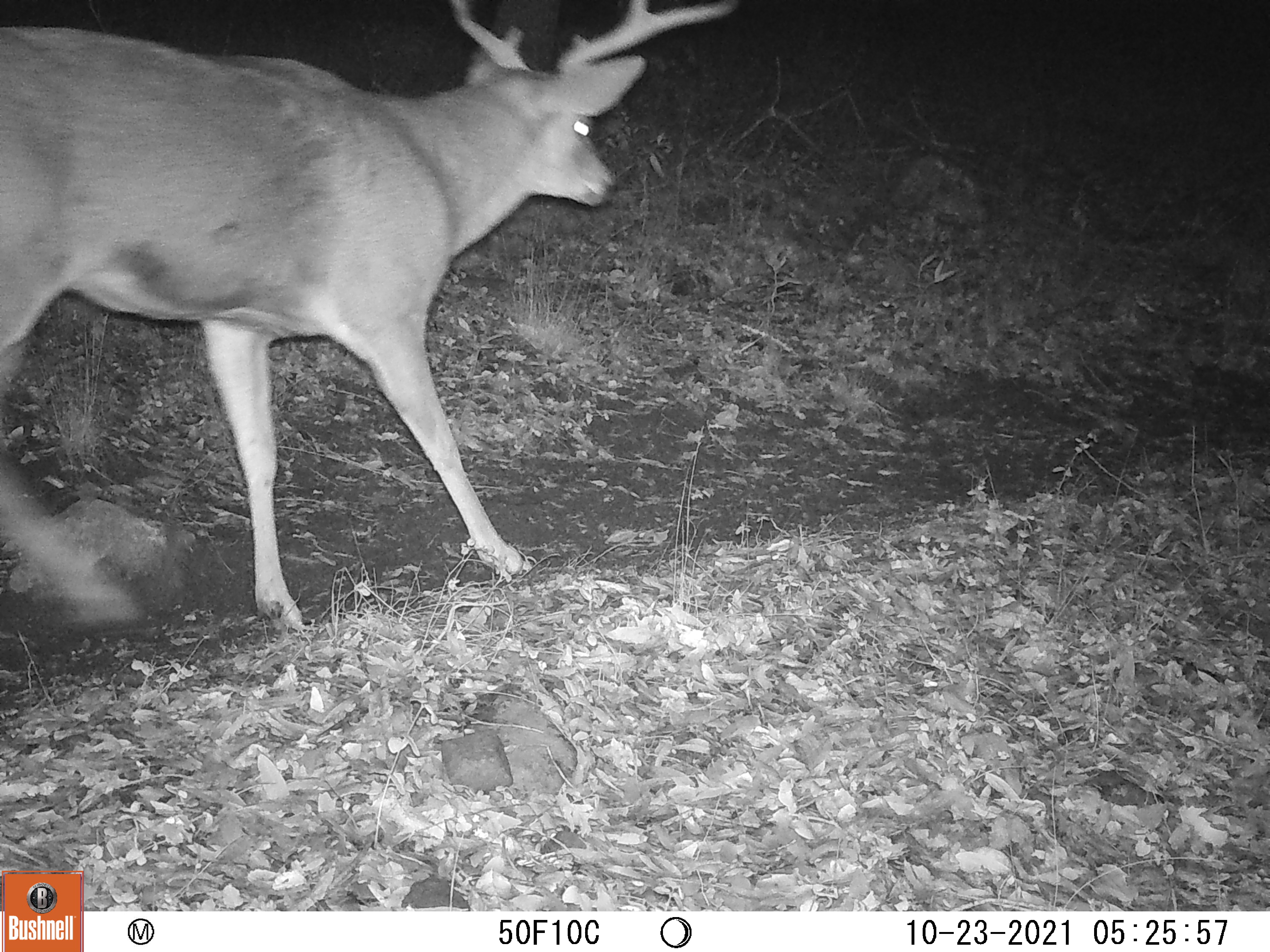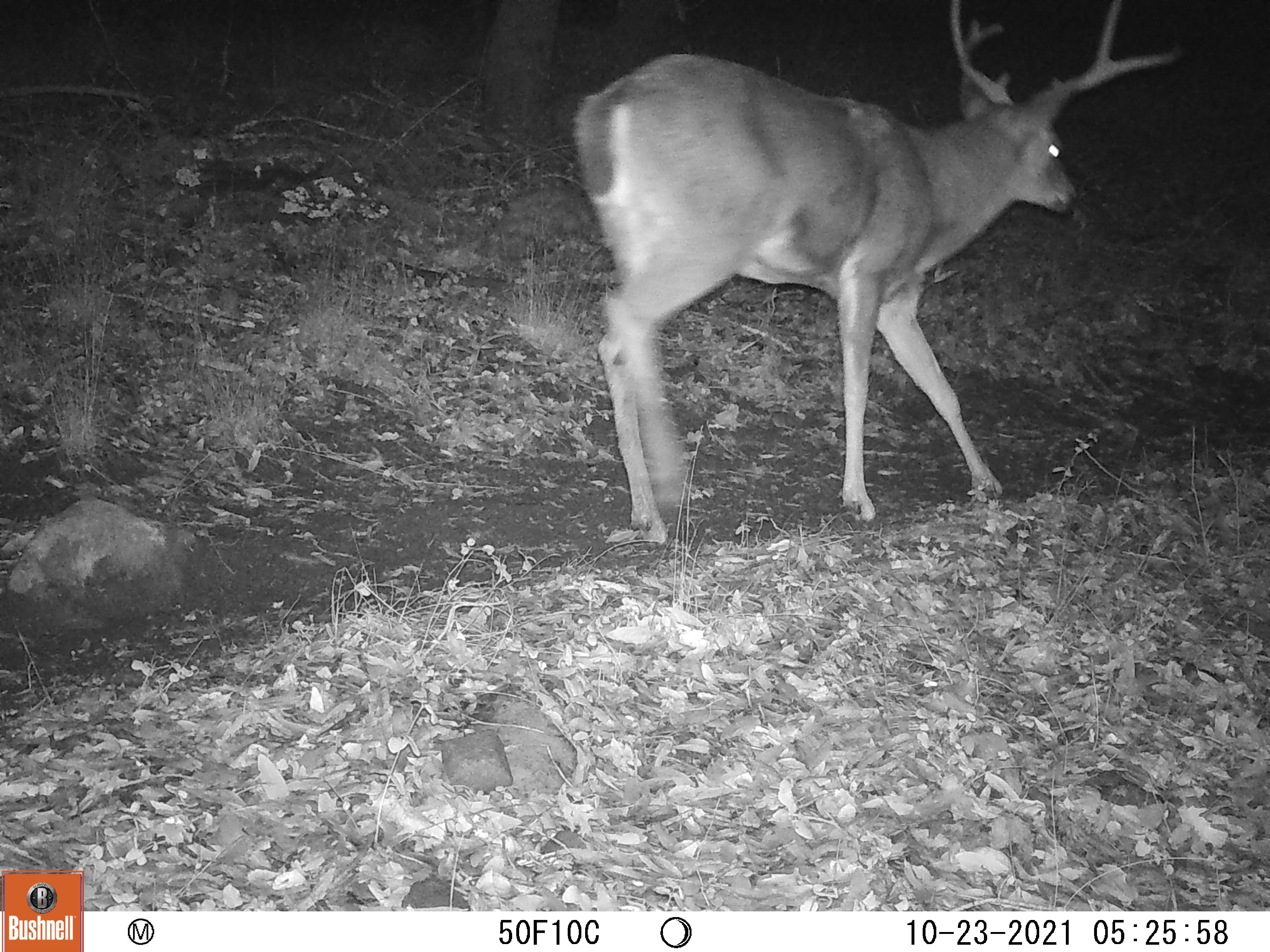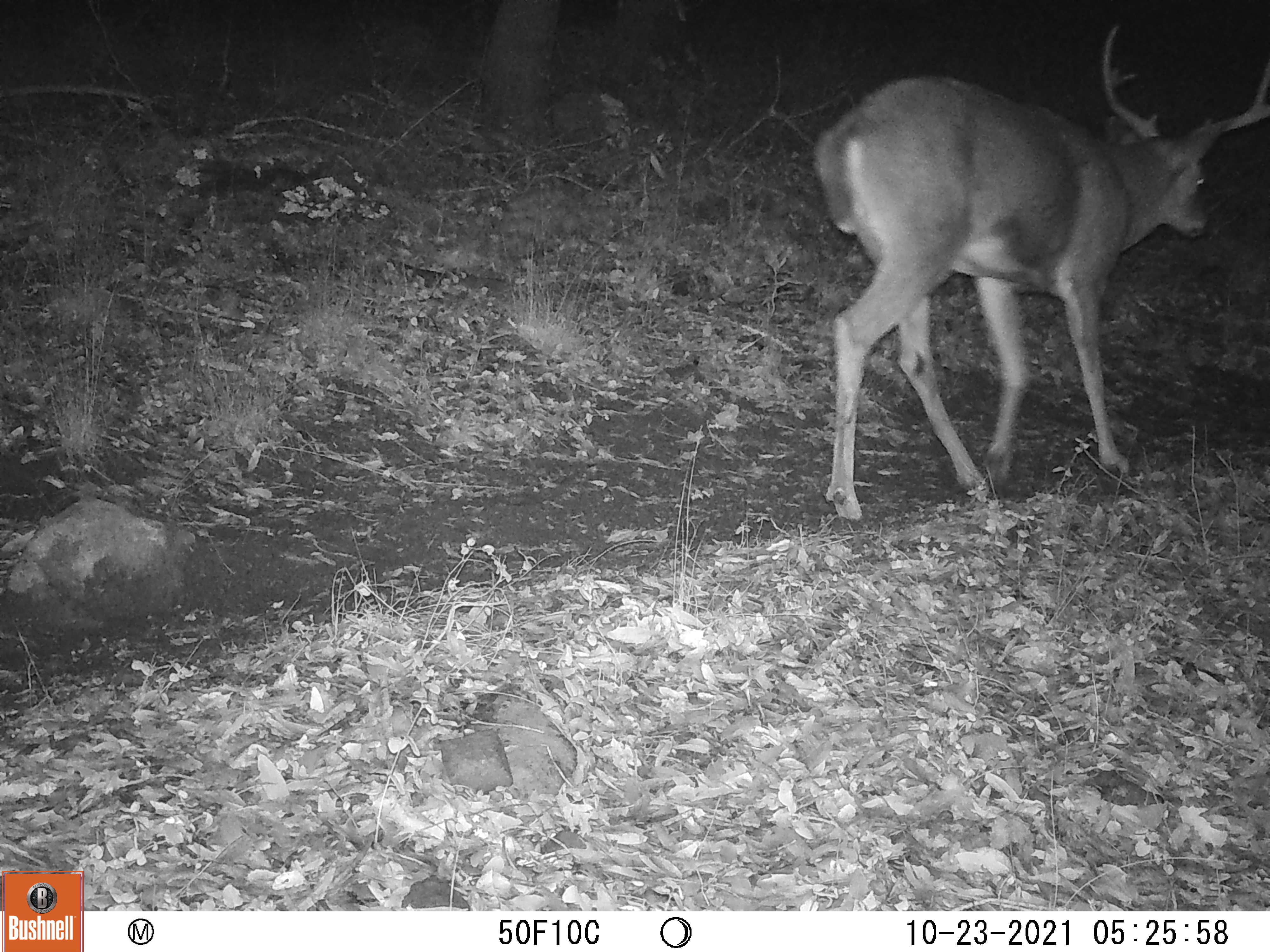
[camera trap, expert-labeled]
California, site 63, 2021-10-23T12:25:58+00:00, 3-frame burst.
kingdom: Animalia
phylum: Chordata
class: Mammalia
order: Artiodactyla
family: Cervidae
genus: Odocoileus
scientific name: Odocoileus hemionus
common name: mule deer